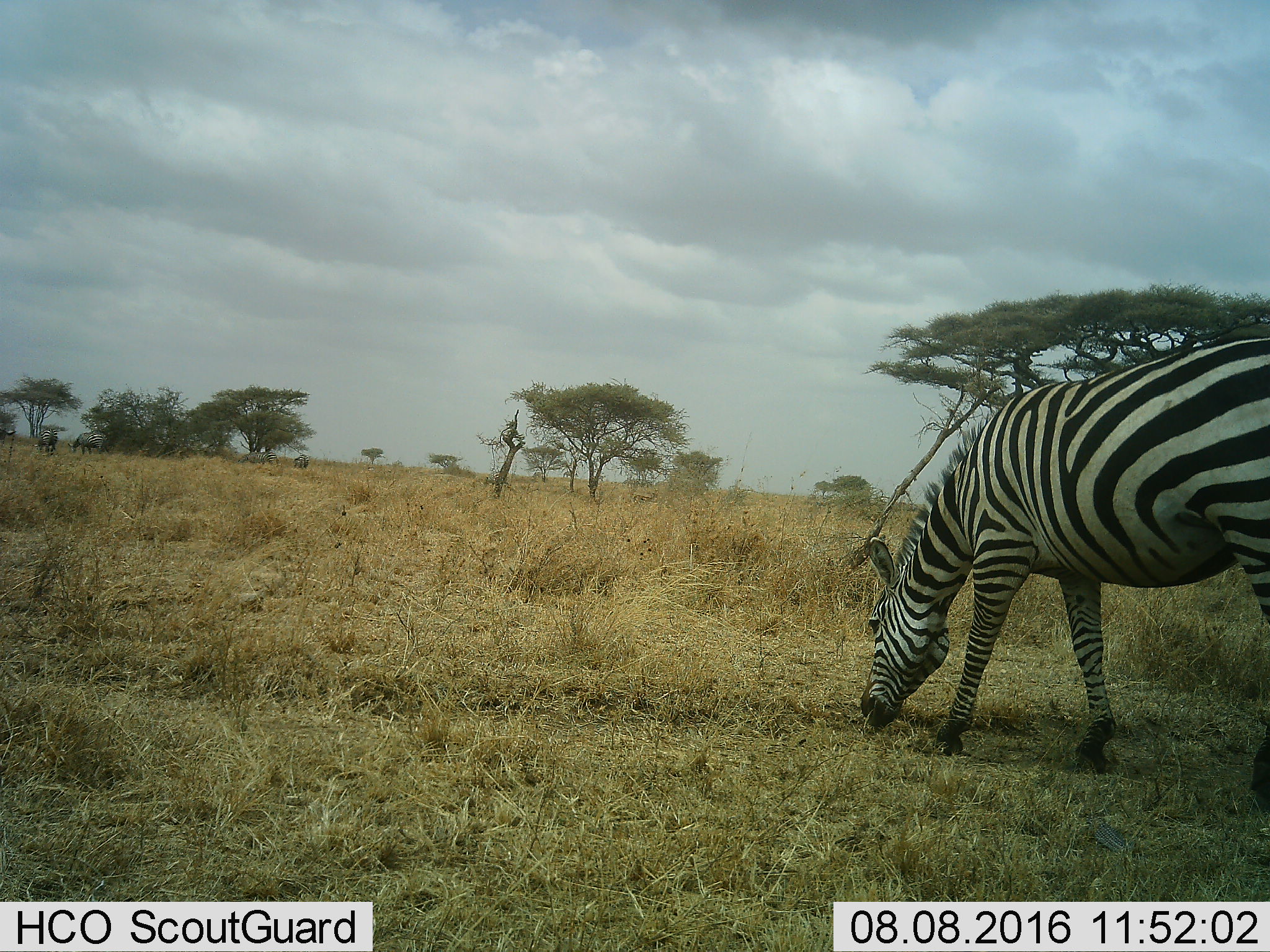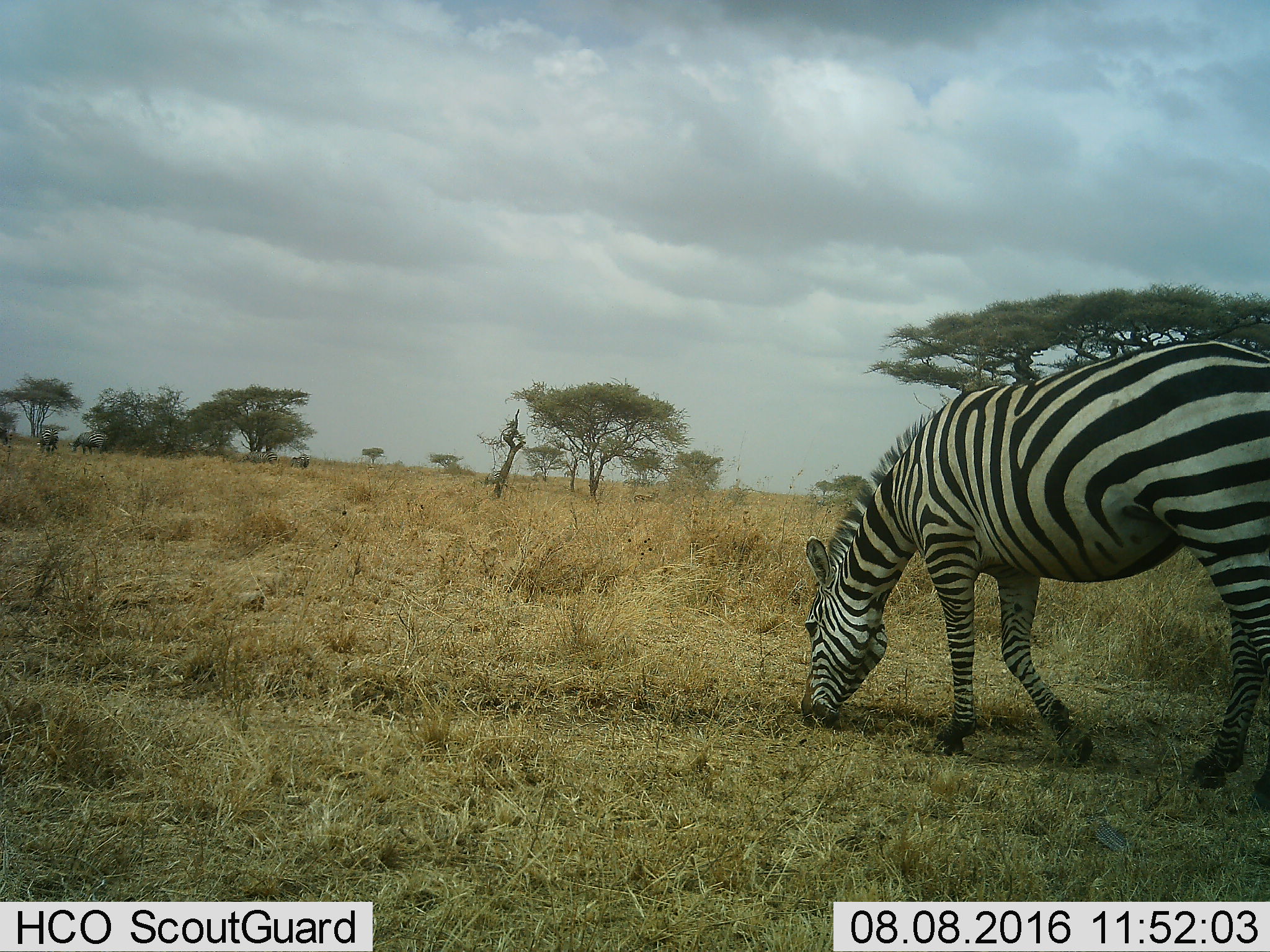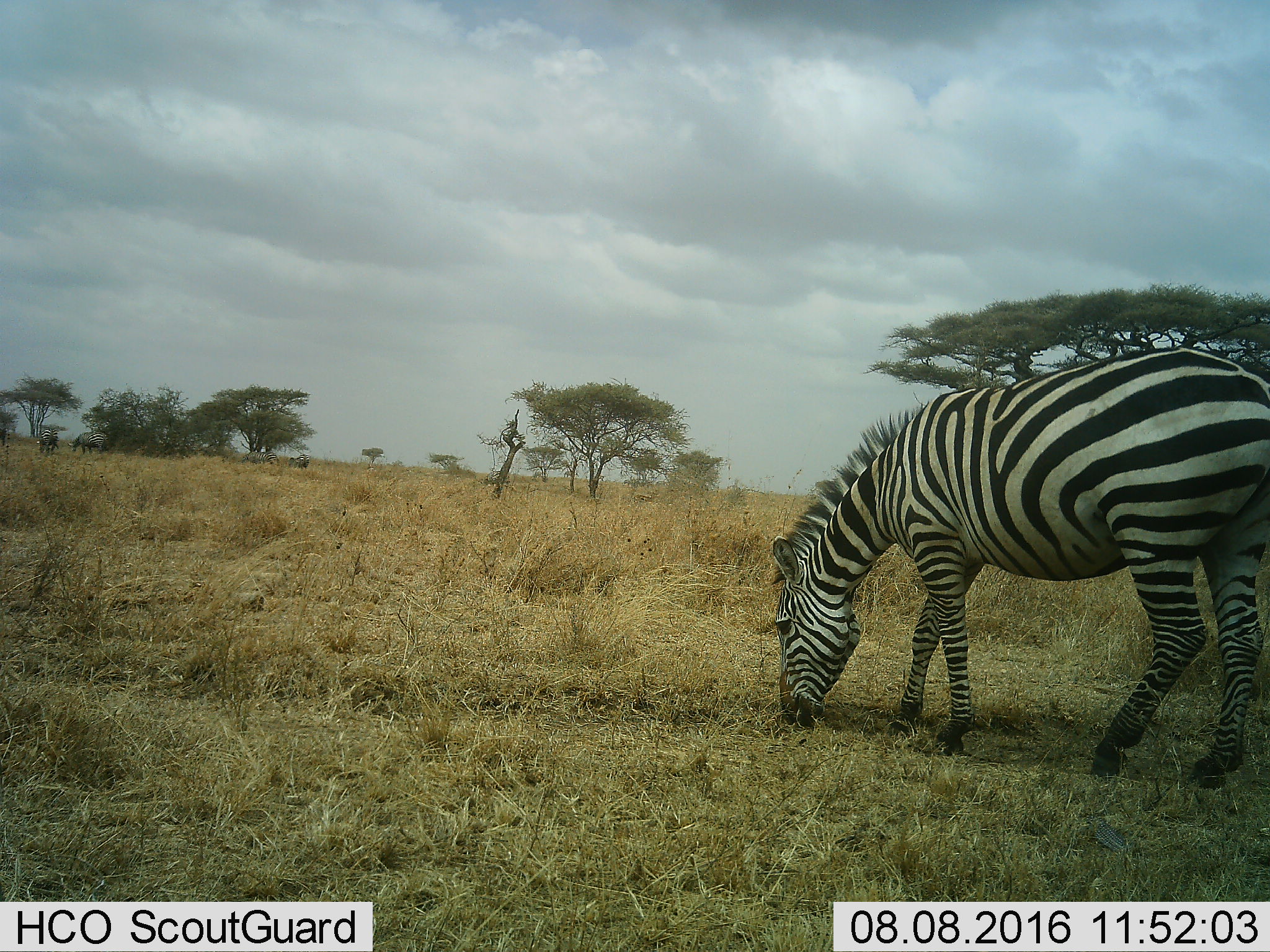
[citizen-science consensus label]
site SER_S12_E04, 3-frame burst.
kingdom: Animalia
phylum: Chordata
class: Mammalia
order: Perissodactyla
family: Equidae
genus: Equus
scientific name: Equus quagga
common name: plains zebra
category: zebraplains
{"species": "zebraplains (plains zebra) (Equus quagga)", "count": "1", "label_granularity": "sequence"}